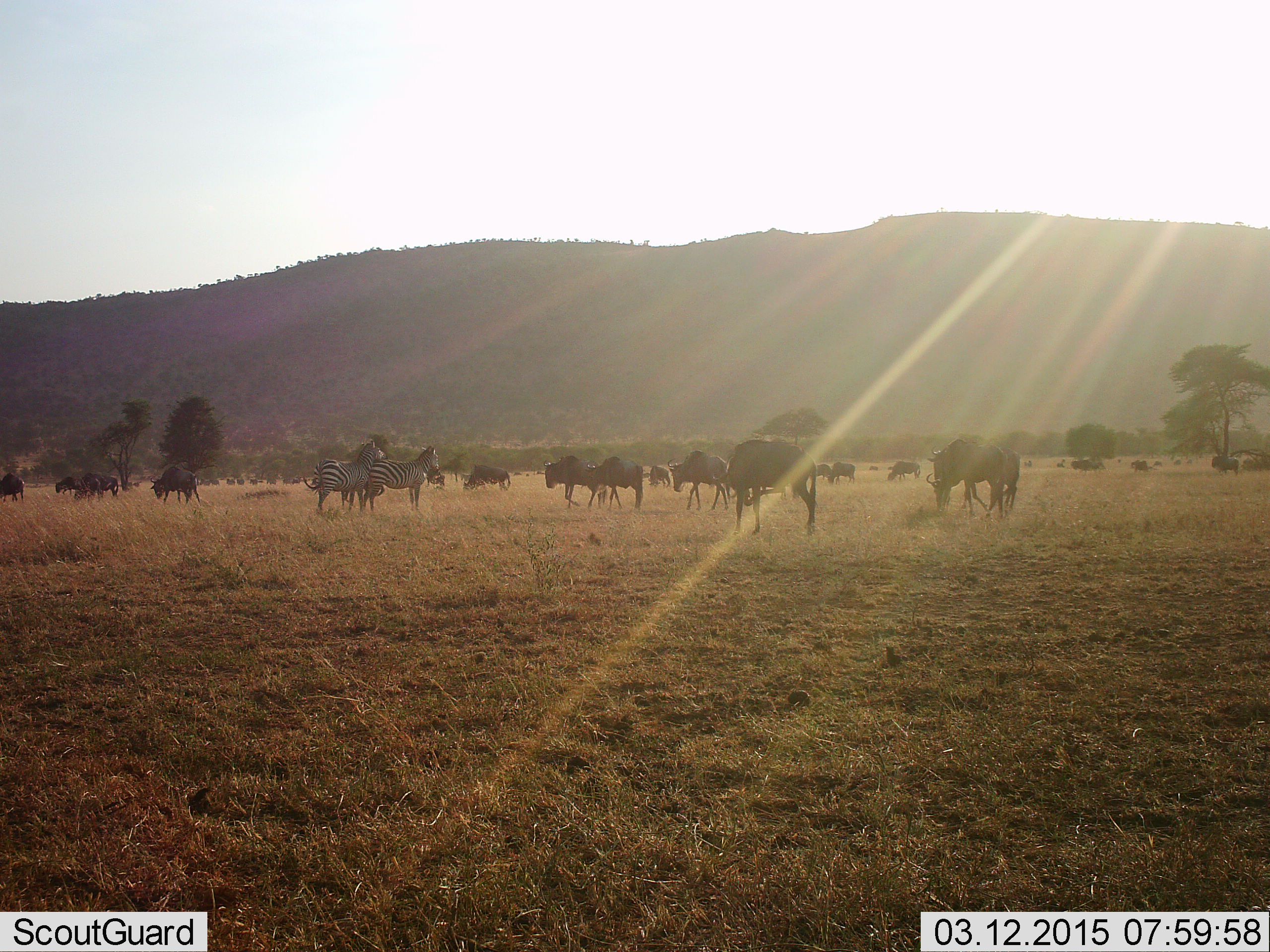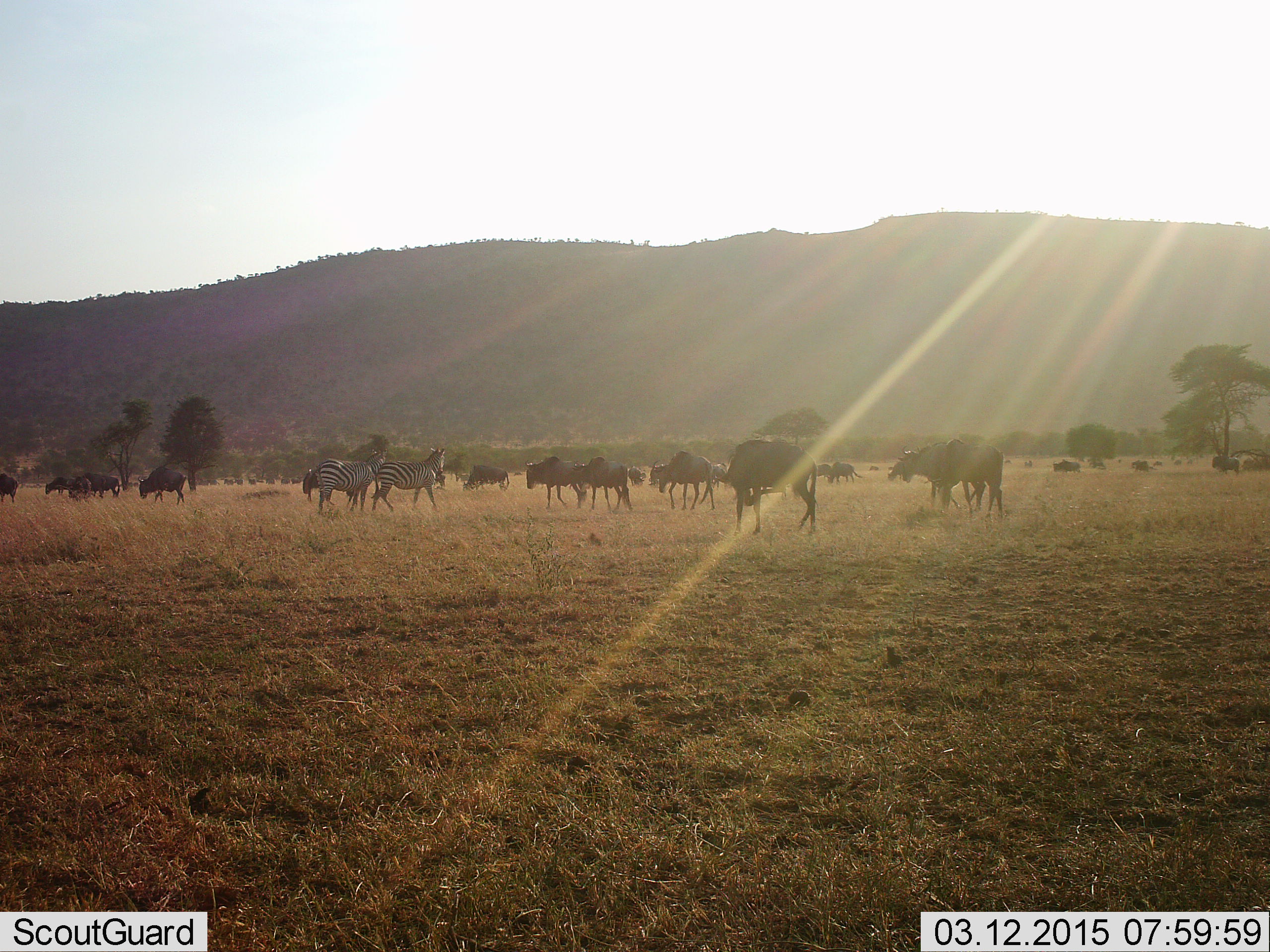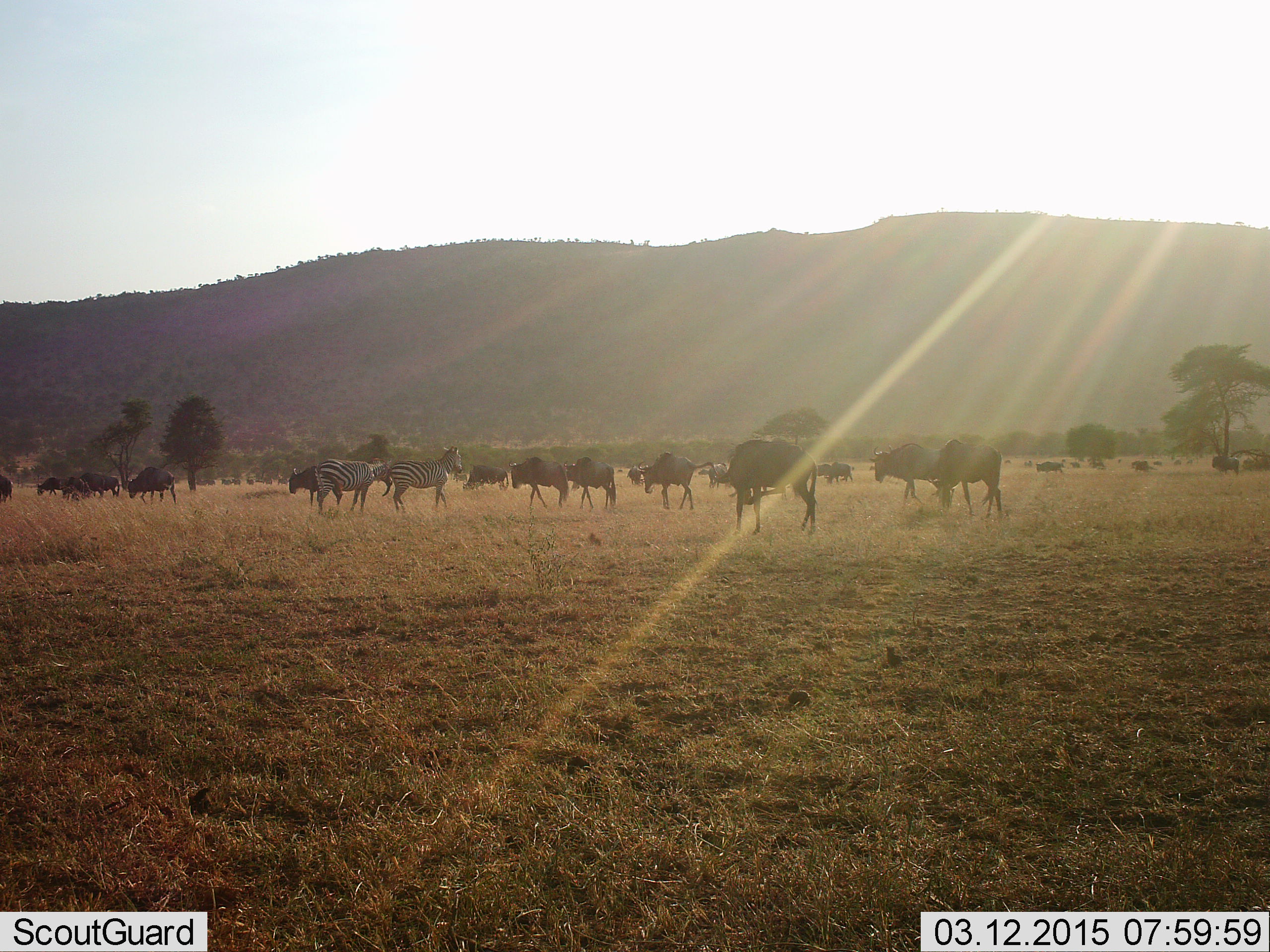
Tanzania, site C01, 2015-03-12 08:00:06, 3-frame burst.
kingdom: Animalia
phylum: Chordata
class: Mammalia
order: Artiodactyla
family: Bovidae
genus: Connochaetes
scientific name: Connochaetes taurinus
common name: blue wildebeest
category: wildebeest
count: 11-50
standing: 40%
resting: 10%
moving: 100%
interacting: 0%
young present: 0%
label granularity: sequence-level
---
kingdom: Animalia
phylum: Chordata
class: Mammalia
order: Perissodactyla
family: Equidae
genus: Equus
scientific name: Equus quagga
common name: plains zebra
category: zebra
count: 2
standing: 60%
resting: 0%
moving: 50%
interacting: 0%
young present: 0%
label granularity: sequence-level